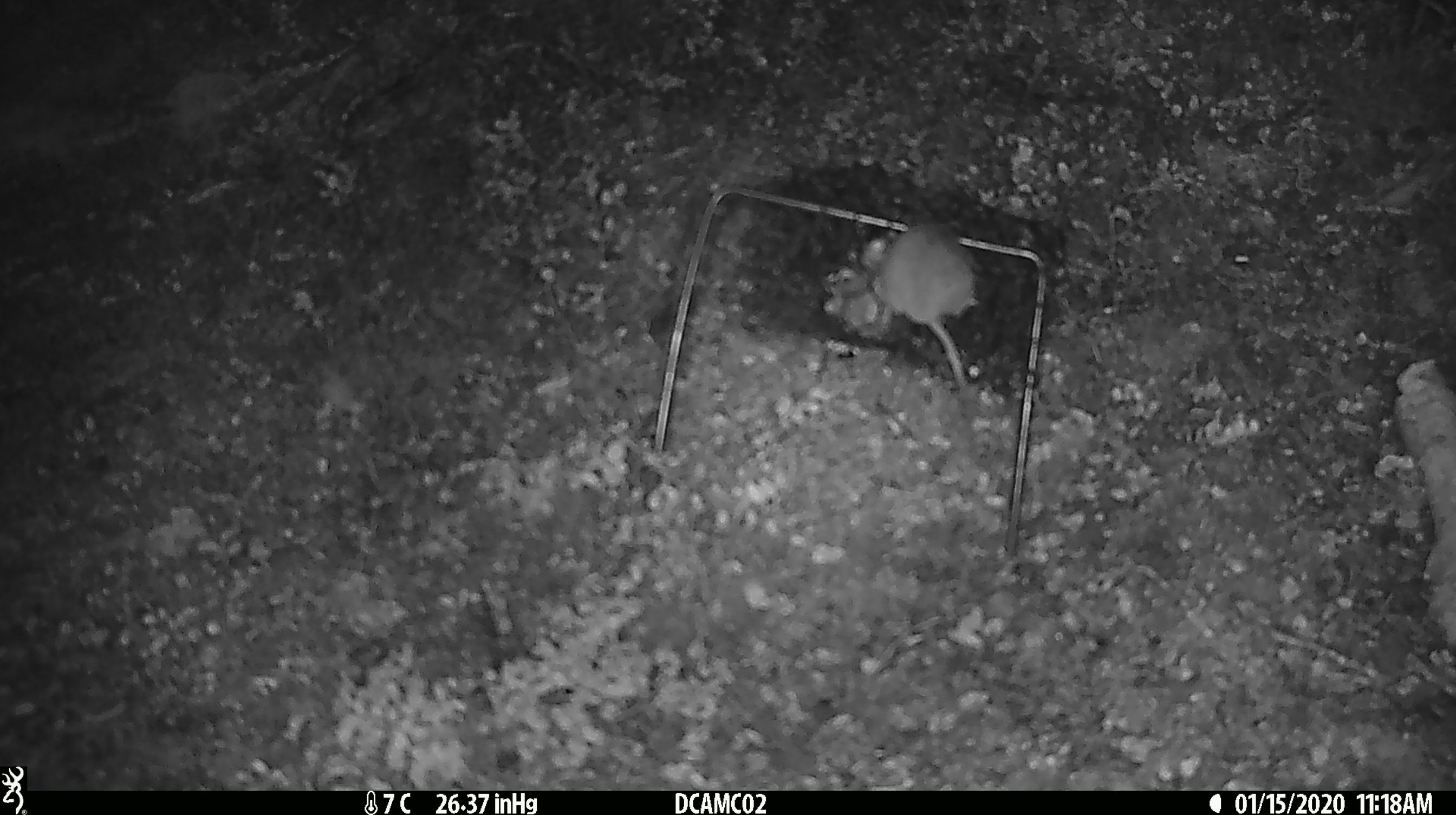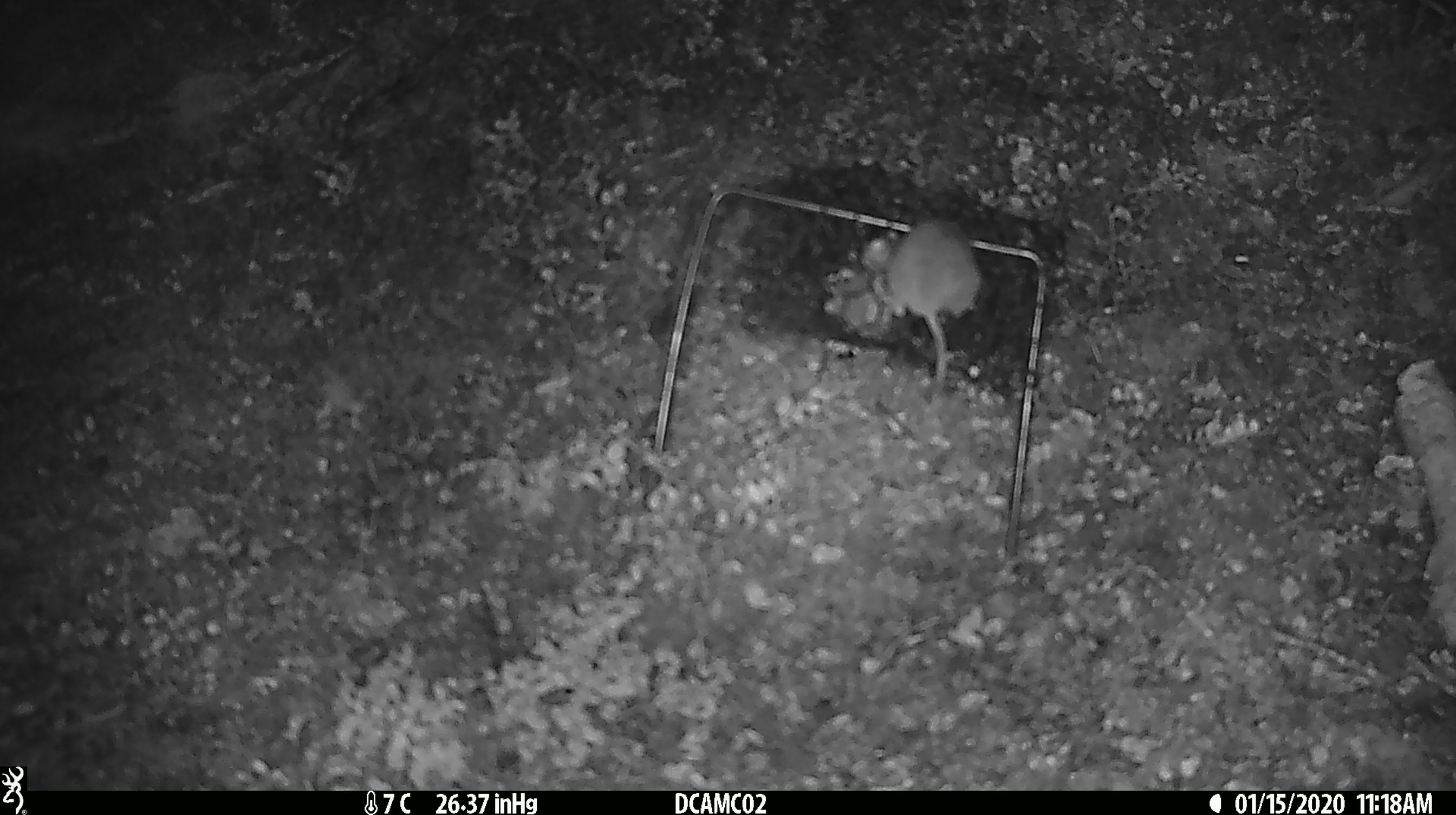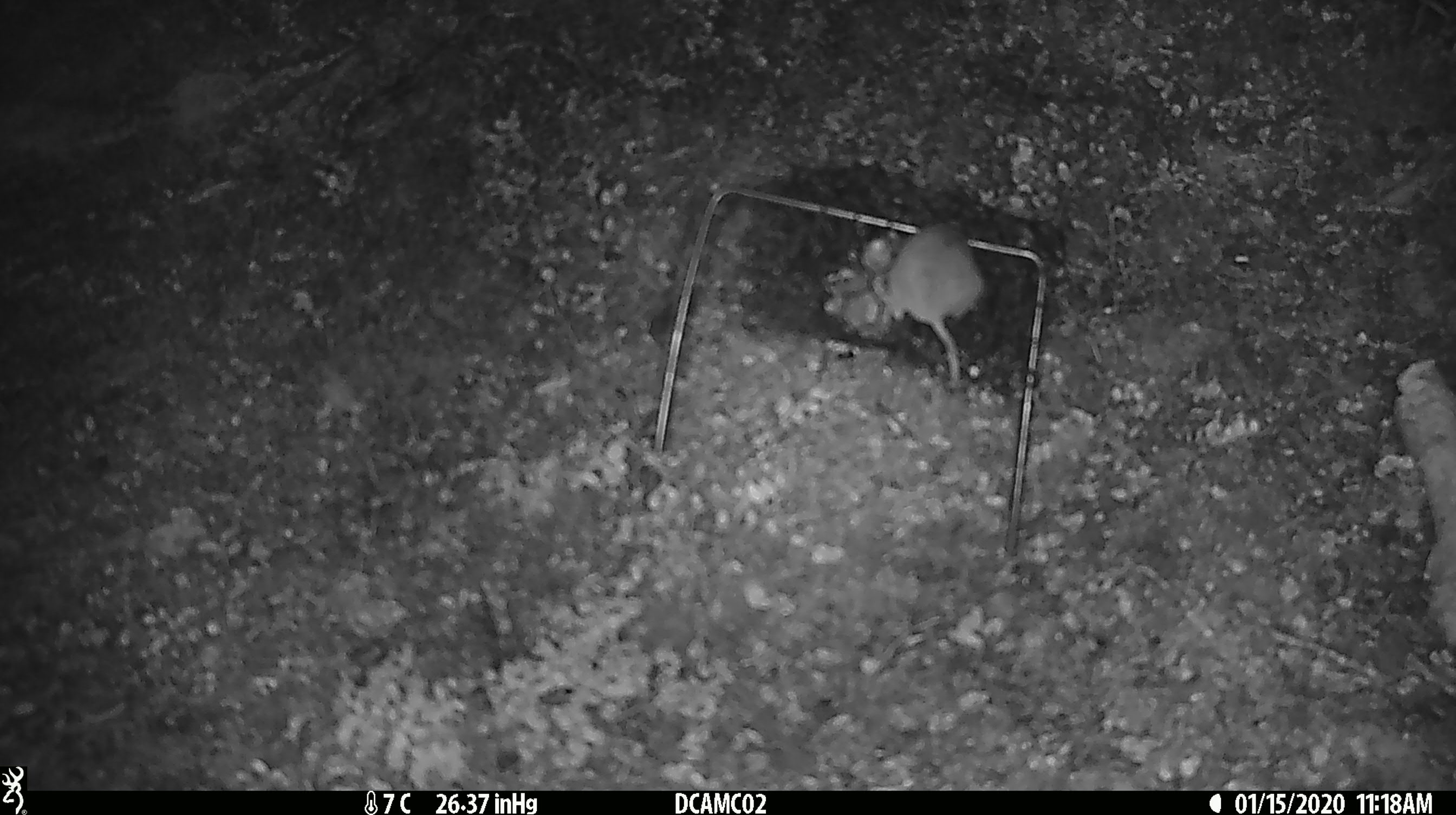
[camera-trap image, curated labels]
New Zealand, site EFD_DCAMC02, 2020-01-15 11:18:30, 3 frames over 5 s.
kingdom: Animalia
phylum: Chordata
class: Mammalia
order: Rodentia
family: Muridae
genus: Mus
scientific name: Mus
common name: mouse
Mouse (Mus).